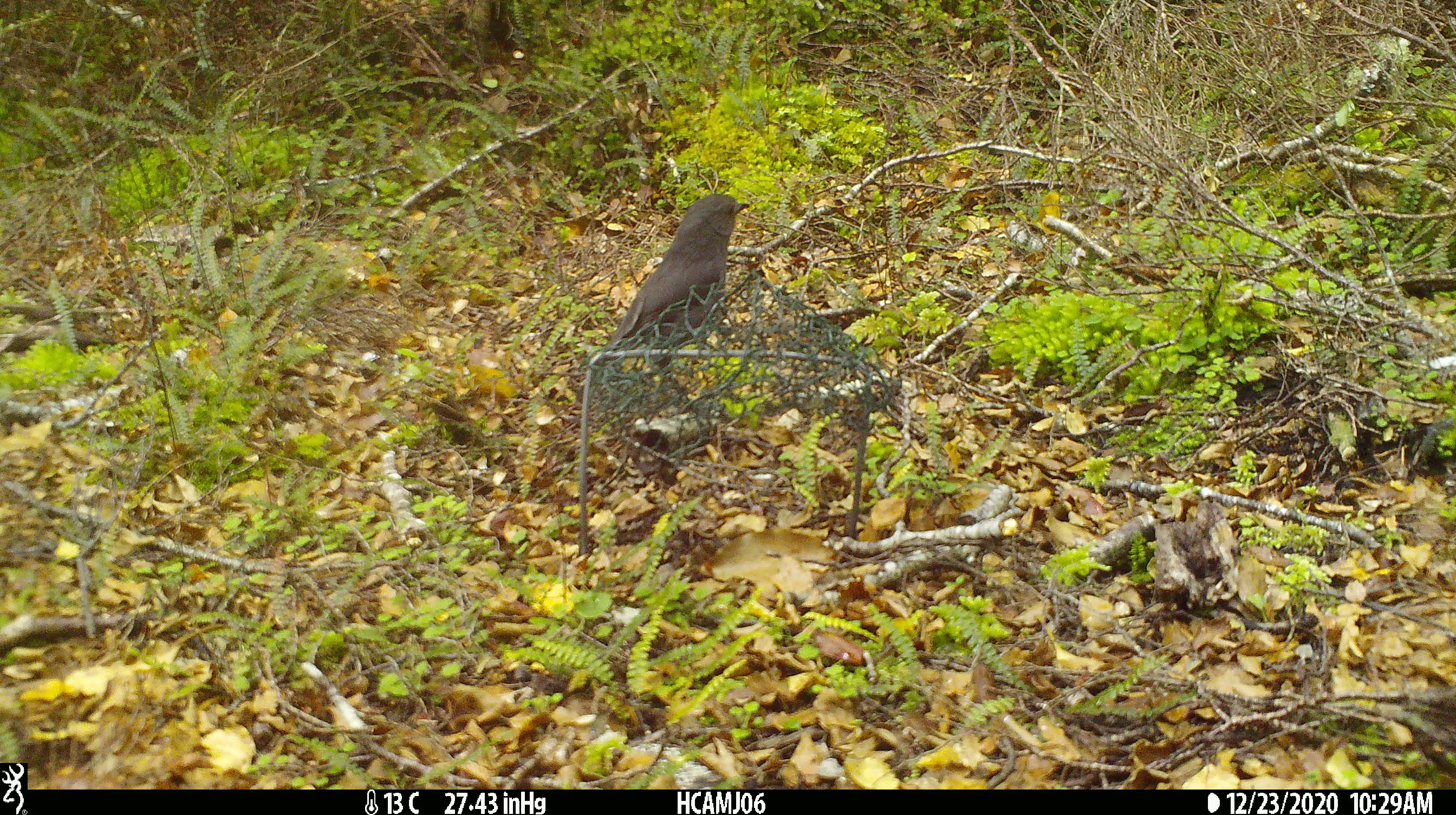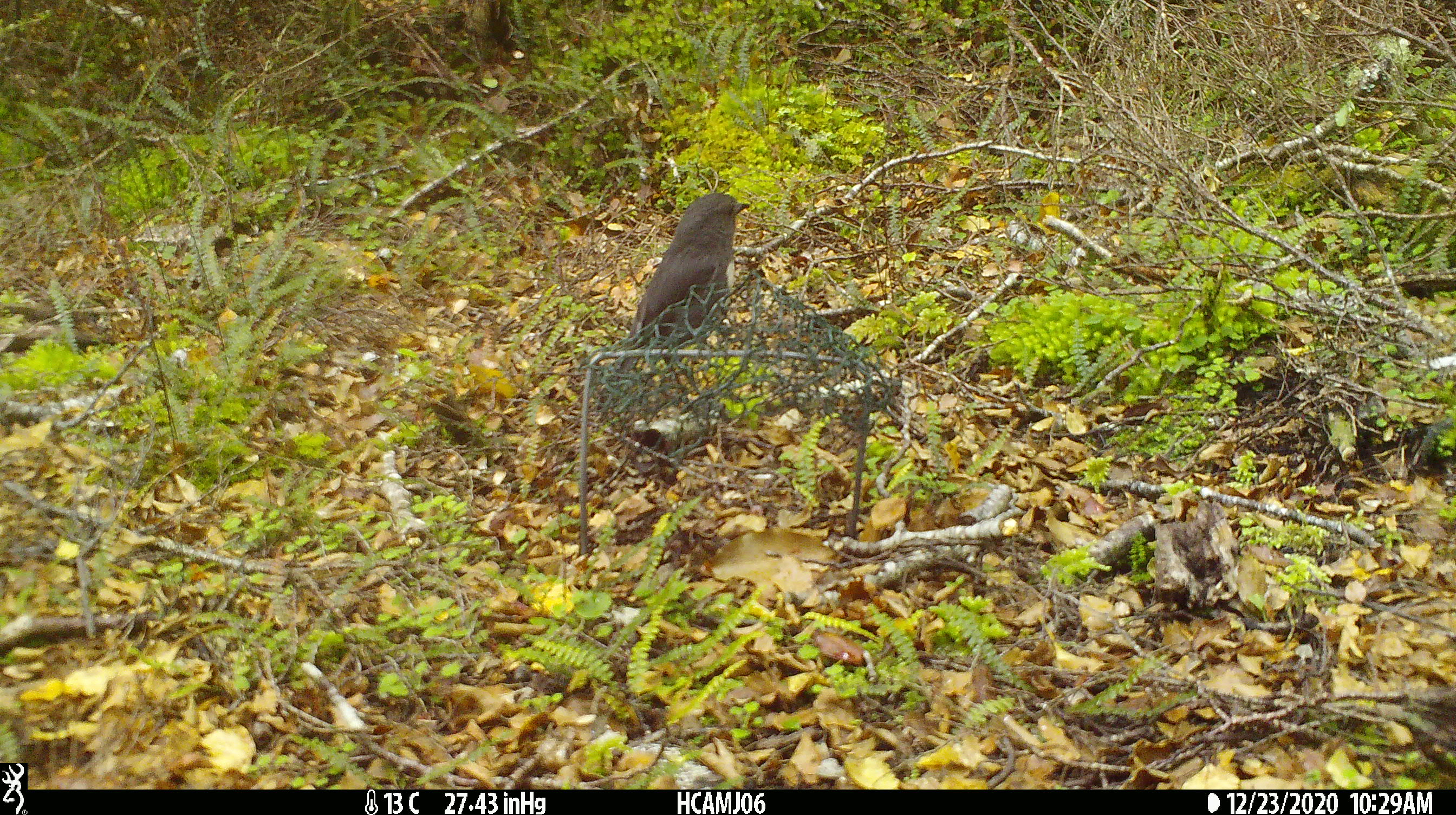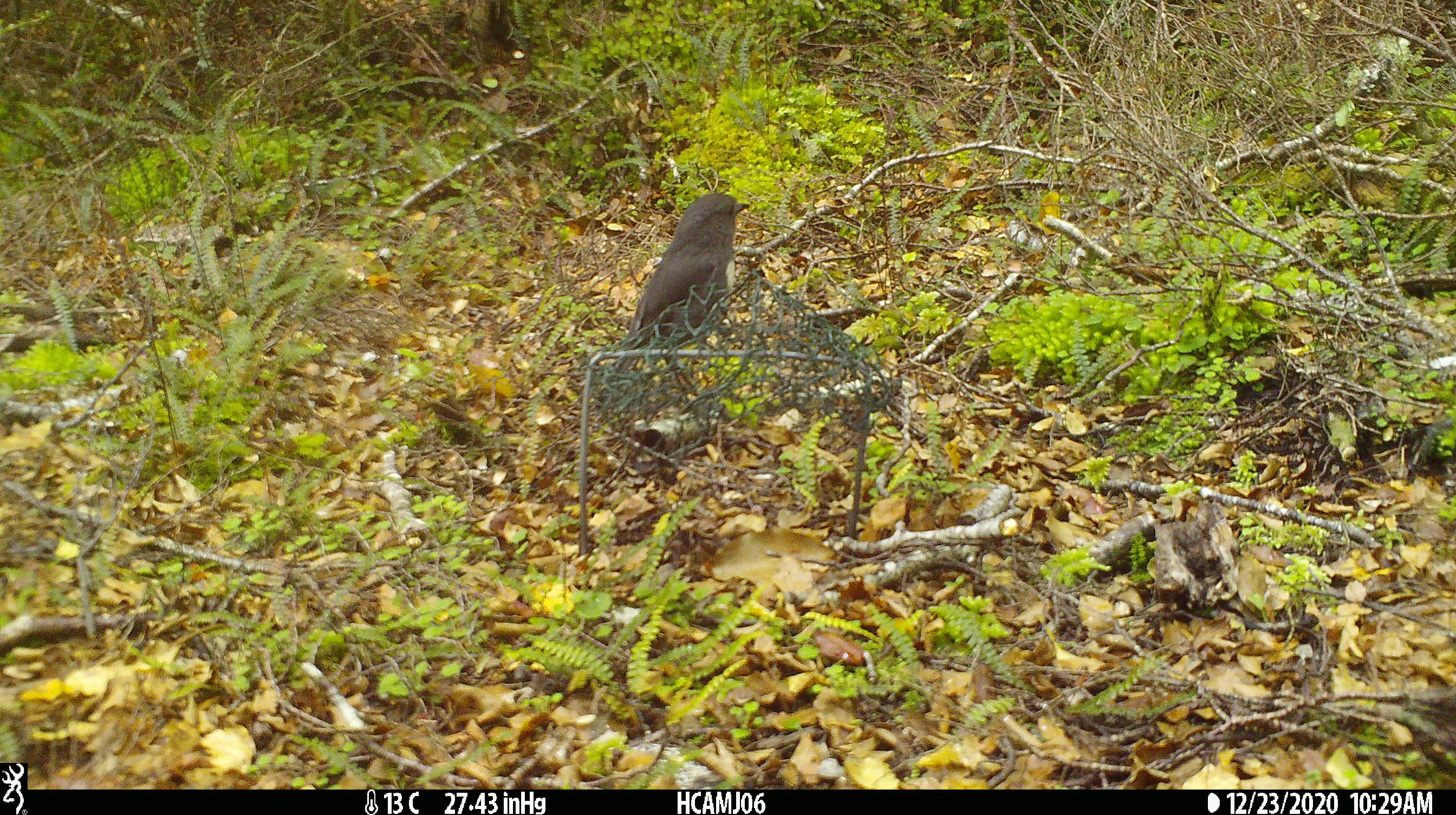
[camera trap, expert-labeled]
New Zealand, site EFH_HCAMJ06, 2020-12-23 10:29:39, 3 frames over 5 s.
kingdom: Animalia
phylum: Chordata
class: Aves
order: Passeriformes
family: Petroicidae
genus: Petroica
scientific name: Petroica australis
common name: new zealand robin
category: robin